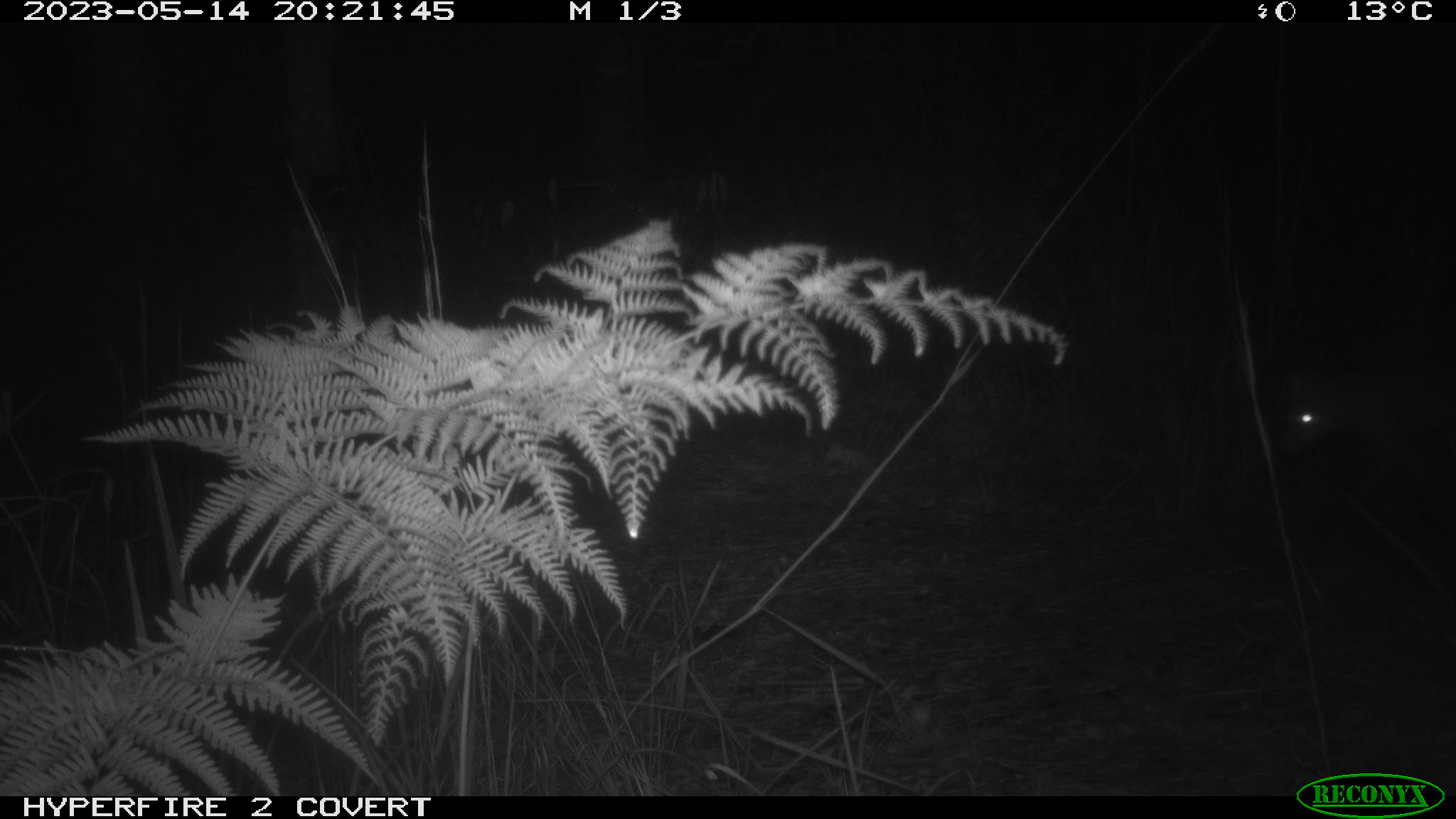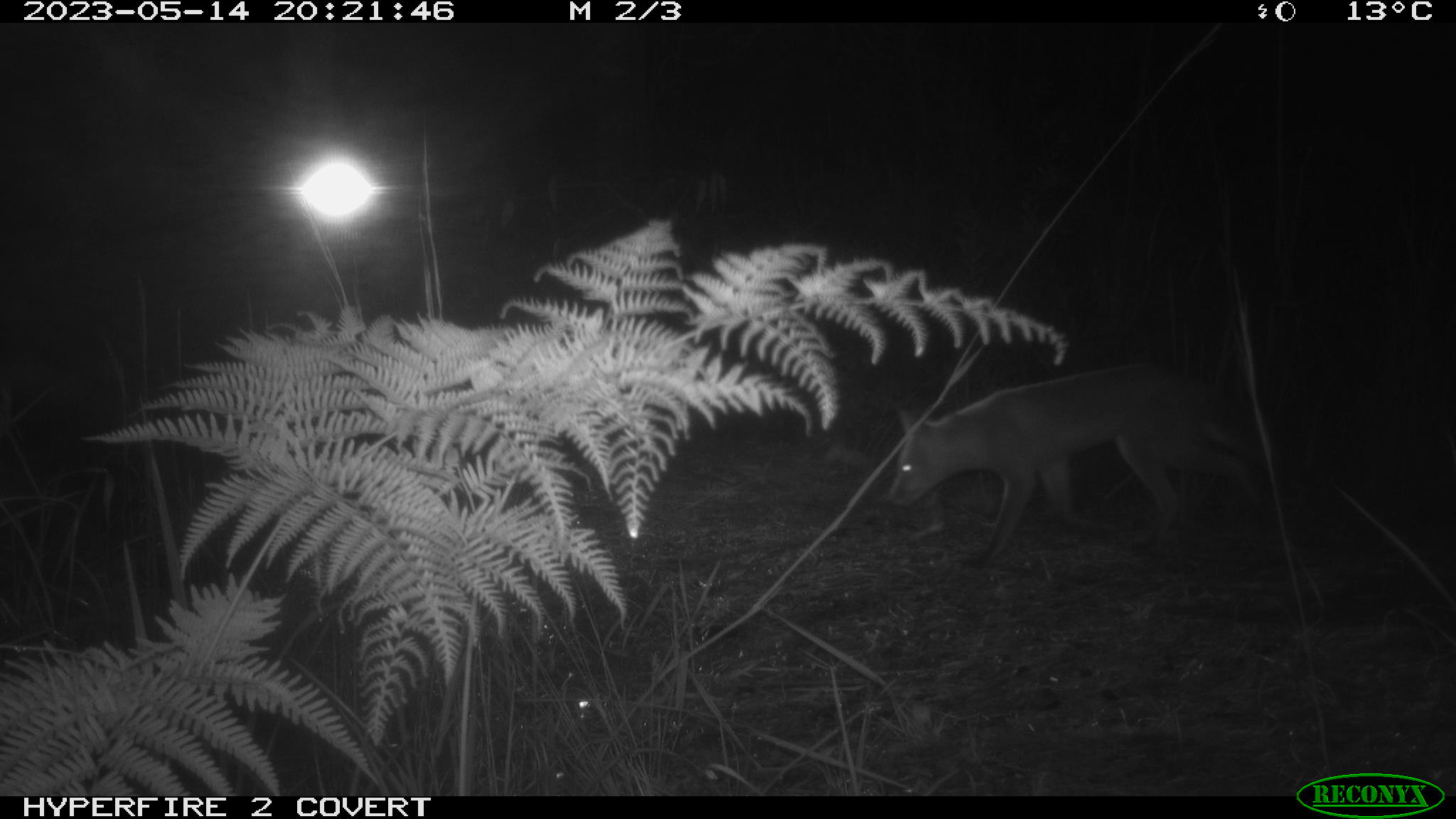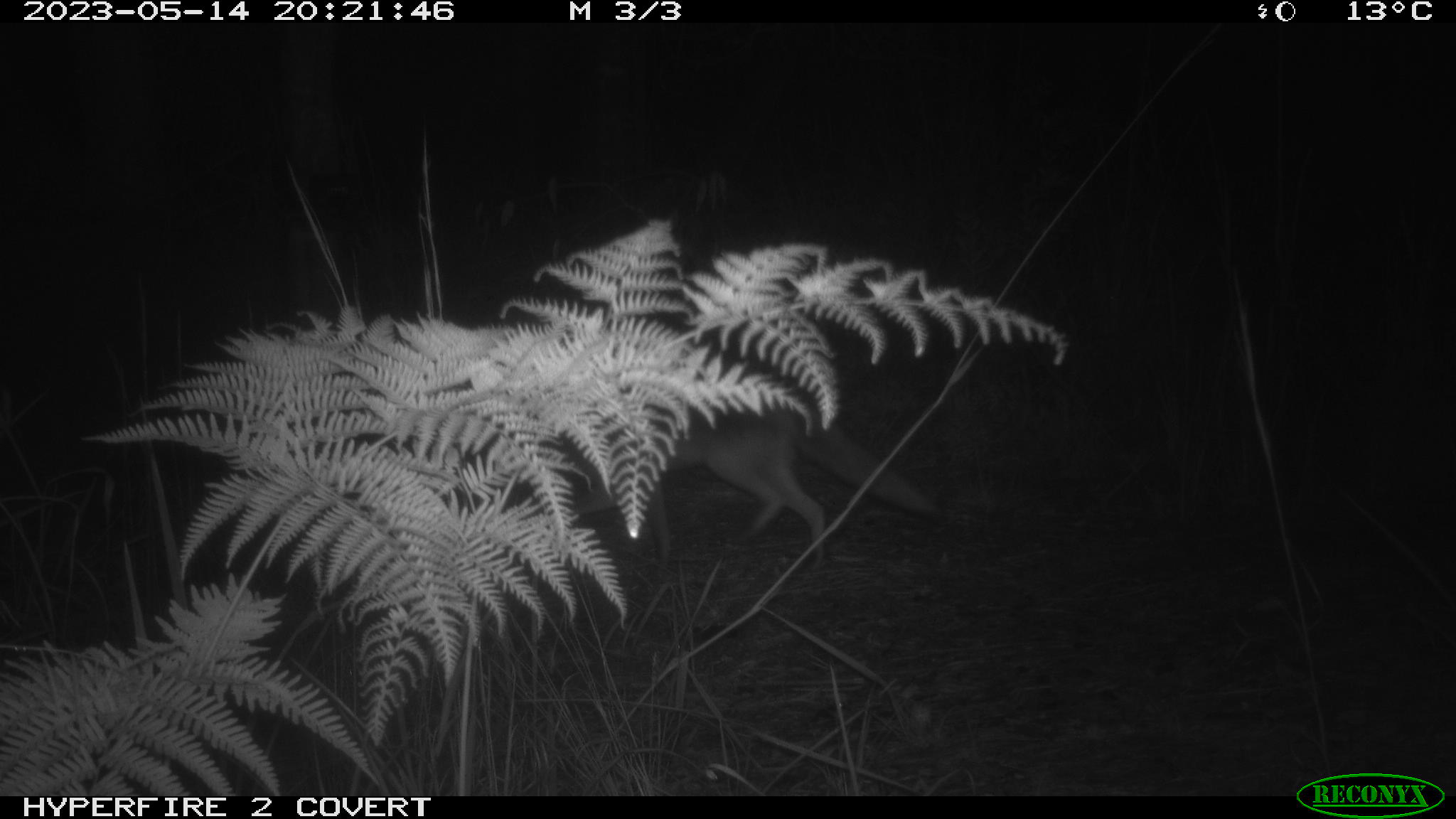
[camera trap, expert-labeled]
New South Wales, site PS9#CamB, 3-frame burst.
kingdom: Animalia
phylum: Chordata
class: Mammalia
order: Carnivora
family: Canidae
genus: Vulpes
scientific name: Vulpes vulpes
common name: red fox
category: fox